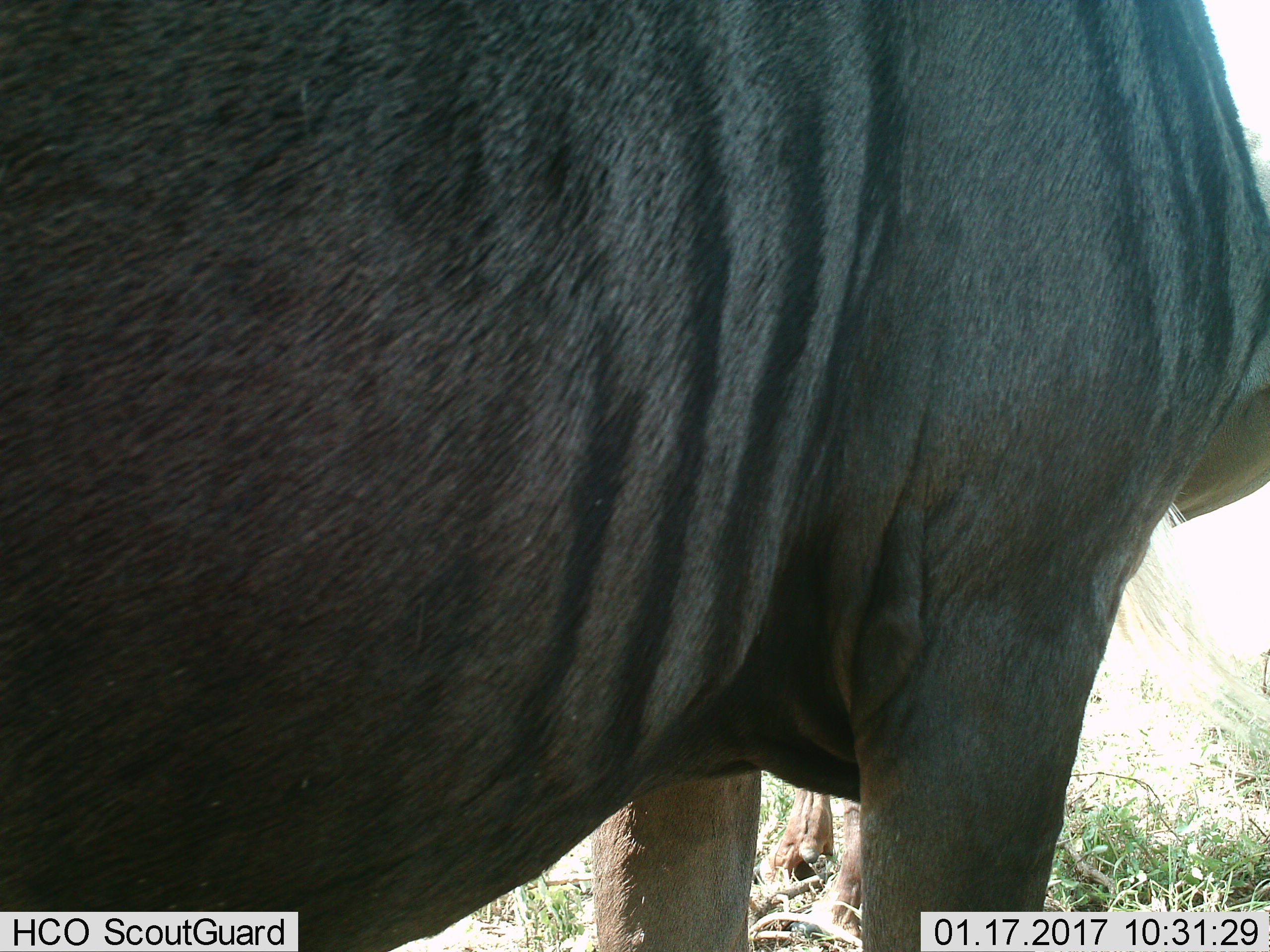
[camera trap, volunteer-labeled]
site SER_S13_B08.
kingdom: Animalia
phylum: Chordata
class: Mammalia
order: Artiodactyla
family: Bovidae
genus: Connochaetes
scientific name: Connochaetes taurinus taurinus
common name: blue wildebeest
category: wildebeestblue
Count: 1.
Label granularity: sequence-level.